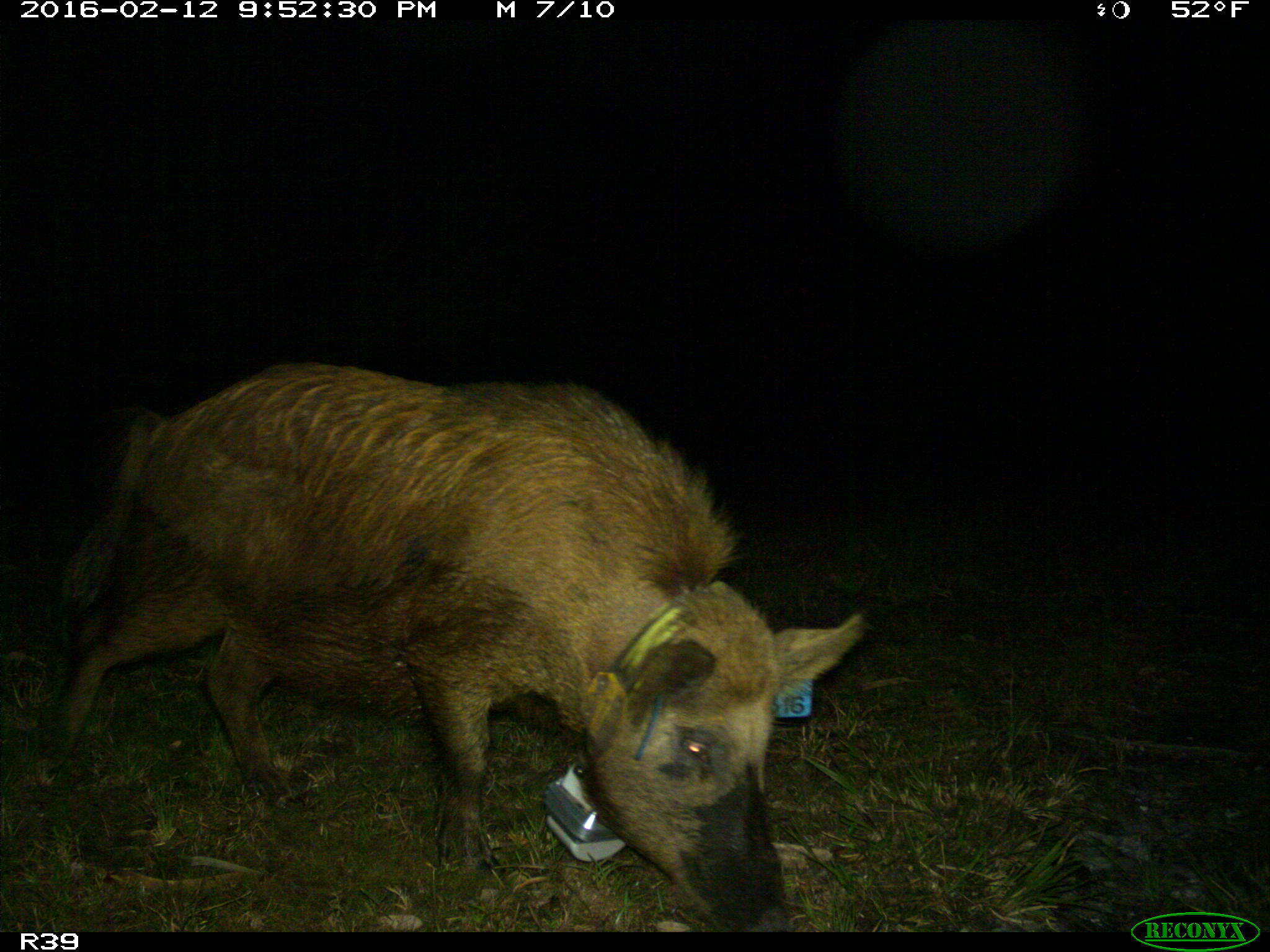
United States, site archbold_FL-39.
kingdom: Animalia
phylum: Chordata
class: Mammalia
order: Artiodactyla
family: Suidae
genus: Sus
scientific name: Sus scrofa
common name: wild boar